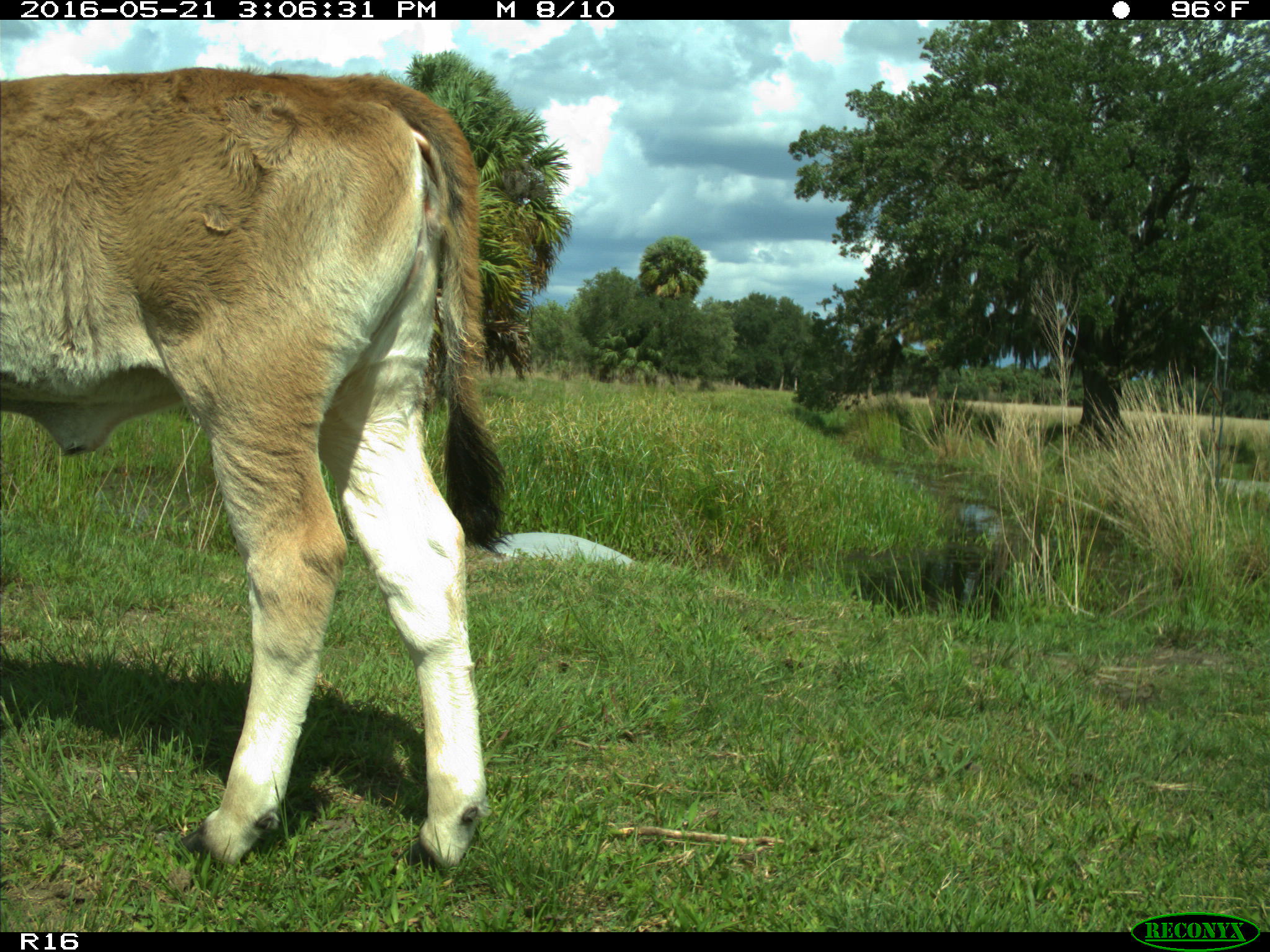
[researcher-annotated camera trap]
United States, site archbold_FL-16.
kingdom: Animalia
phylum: Chordata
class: Mammalia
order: Artiodactyla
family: Bovidae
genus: Bos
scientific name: Bos taurus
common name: domestic cow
Bos taurus (domestic cow).